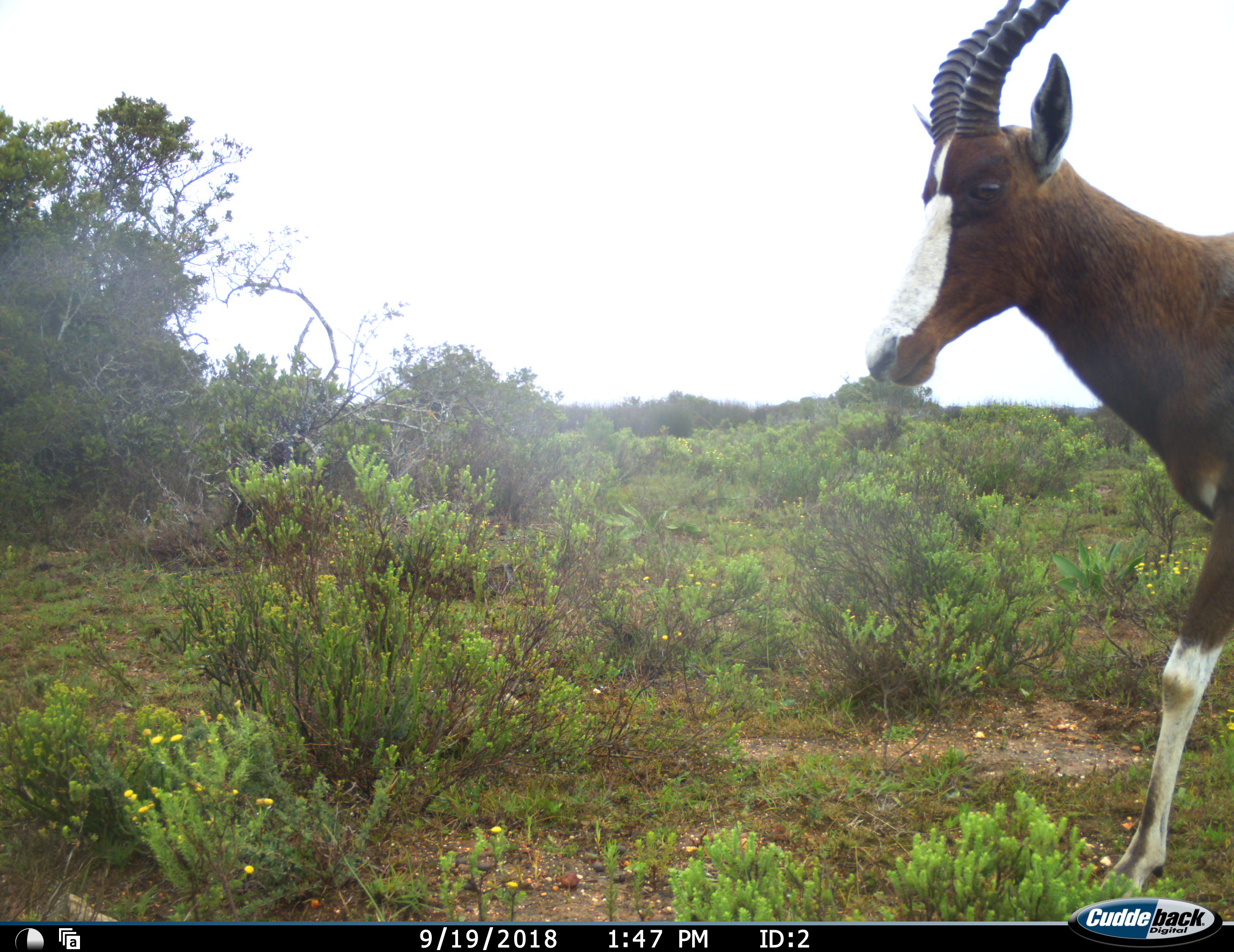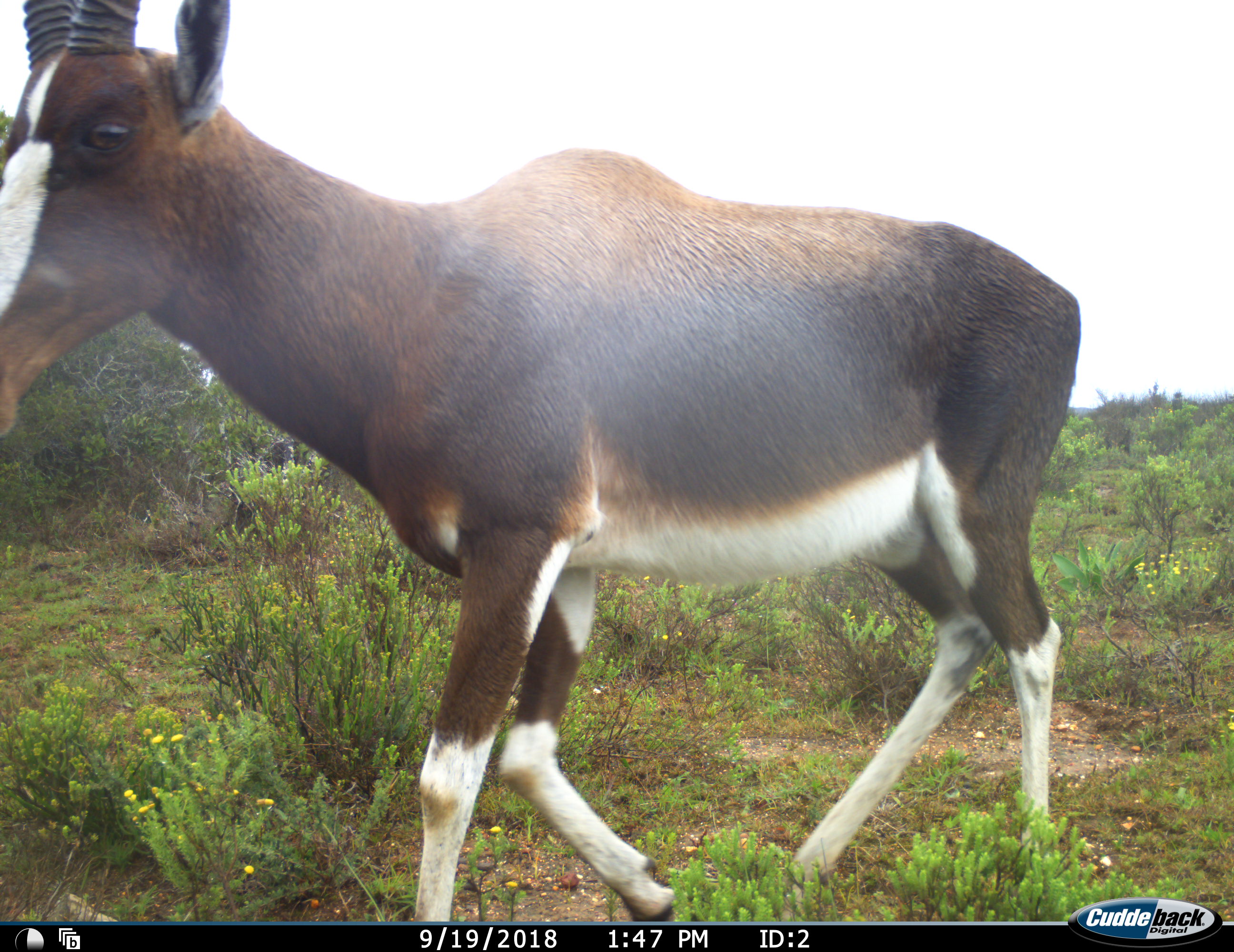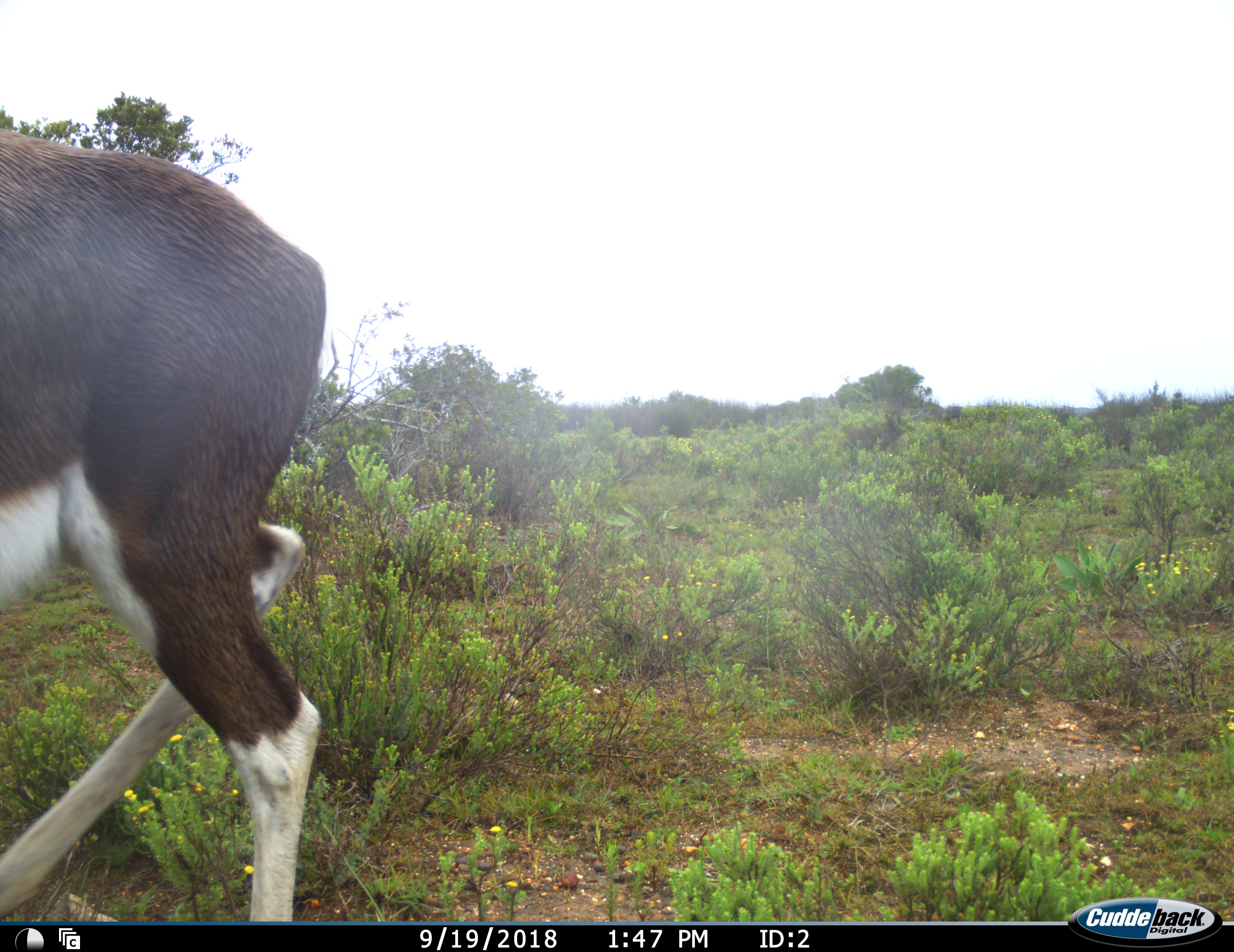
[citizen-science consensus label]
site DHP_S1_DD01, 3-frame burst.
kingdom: Animalia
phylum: Chordata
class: Mammalia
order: Artiodactyla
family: Bovidae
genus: Damaliscus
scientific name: Damaliscus pygargus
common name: bontebok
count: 1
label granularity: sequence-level